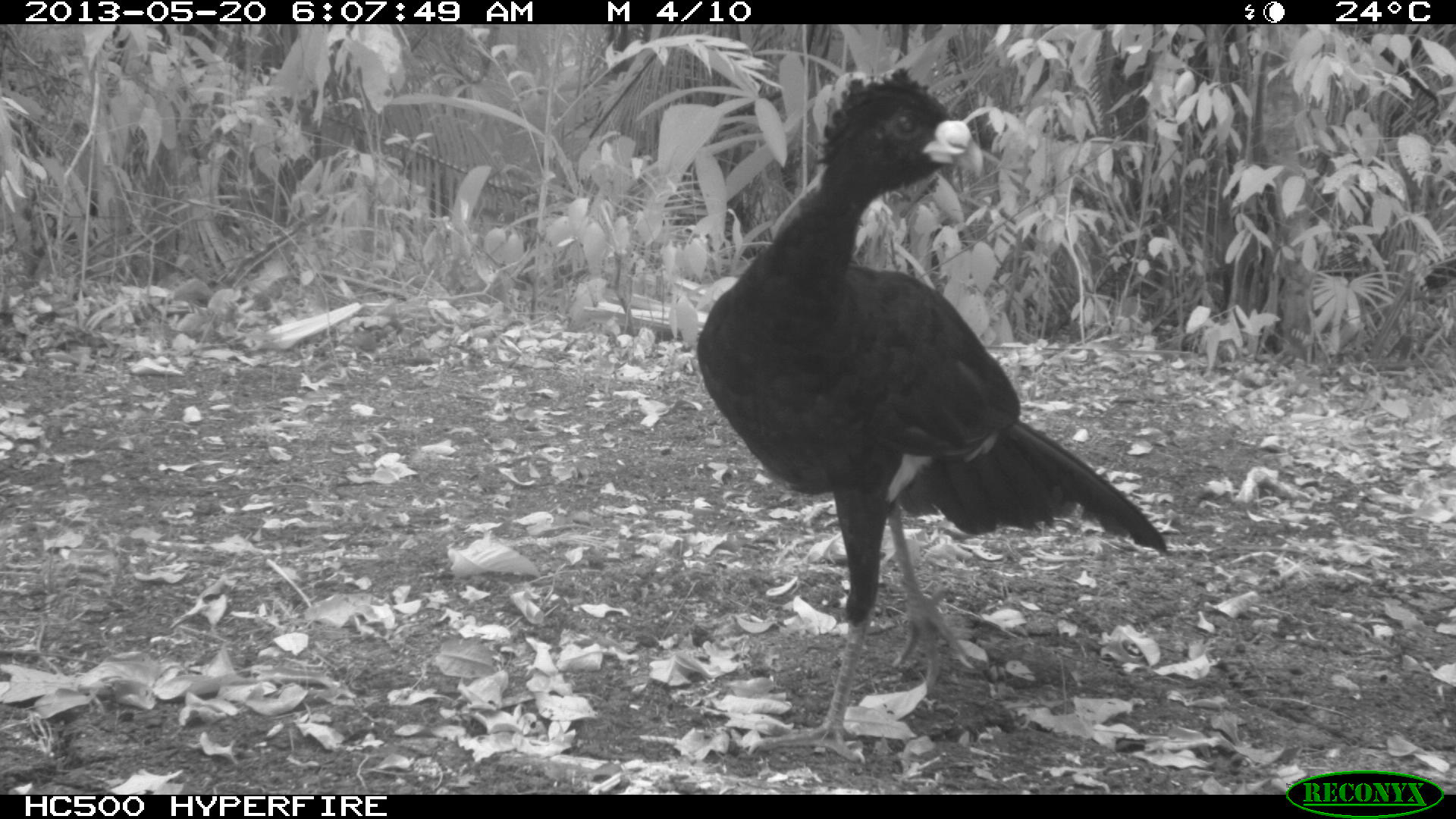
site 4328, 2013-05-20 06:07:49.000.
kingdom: Animalia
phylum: Chordata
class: Aves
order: Galliformes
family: Cracidae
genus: Crax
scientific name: Crax rubra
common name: great curassow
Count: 1.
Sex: male.